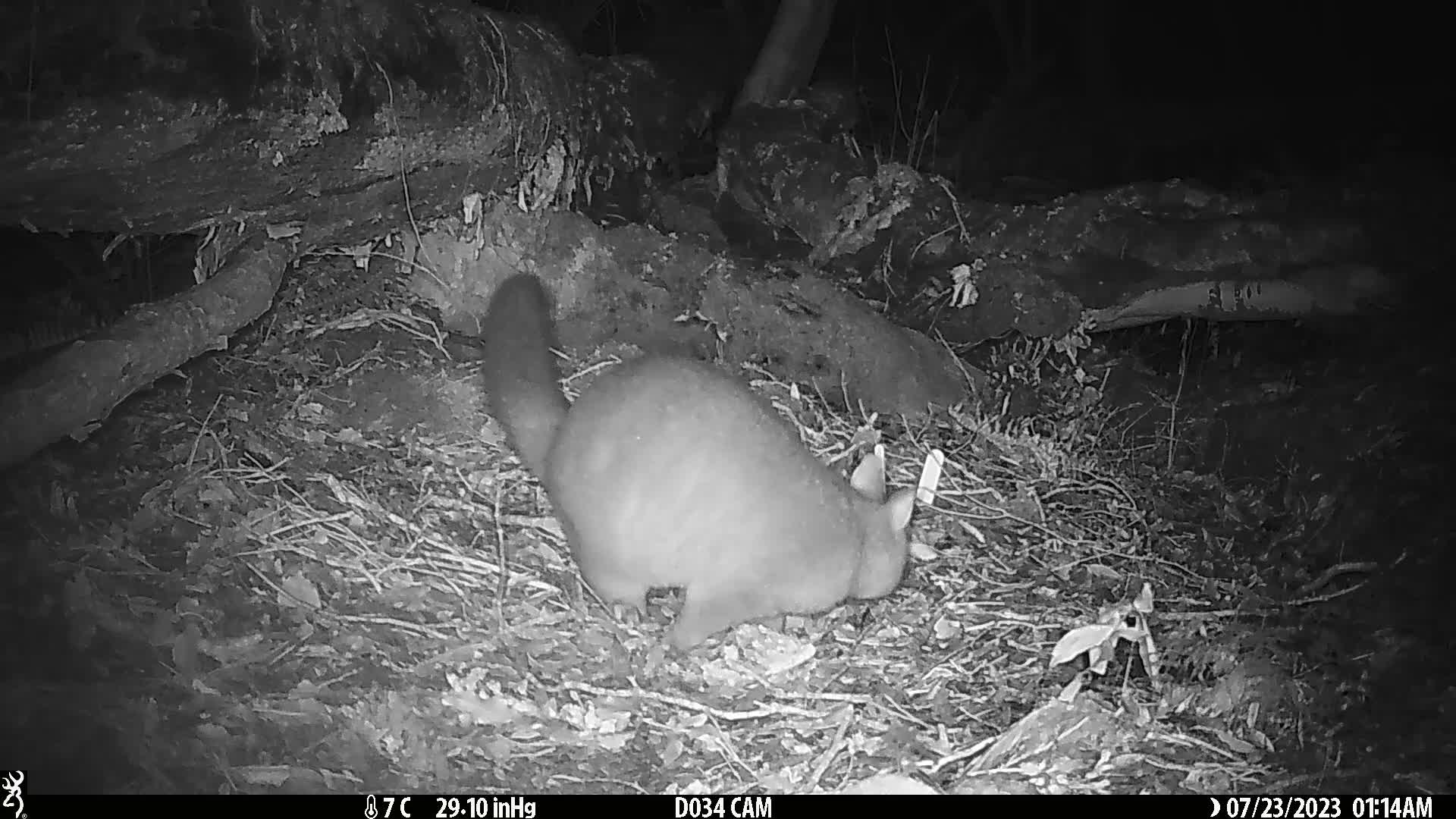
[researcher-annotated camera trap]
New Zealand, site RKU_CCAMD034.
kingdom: Animalia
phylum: Chordata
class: Mammalia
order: Diprotodontia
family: Phalangeridae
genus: Trichosurus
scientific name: Trichosurus vulpecula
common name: common brushtail possum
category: possum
Possum (common brushtail possum) (Trichosurus vulpecula).